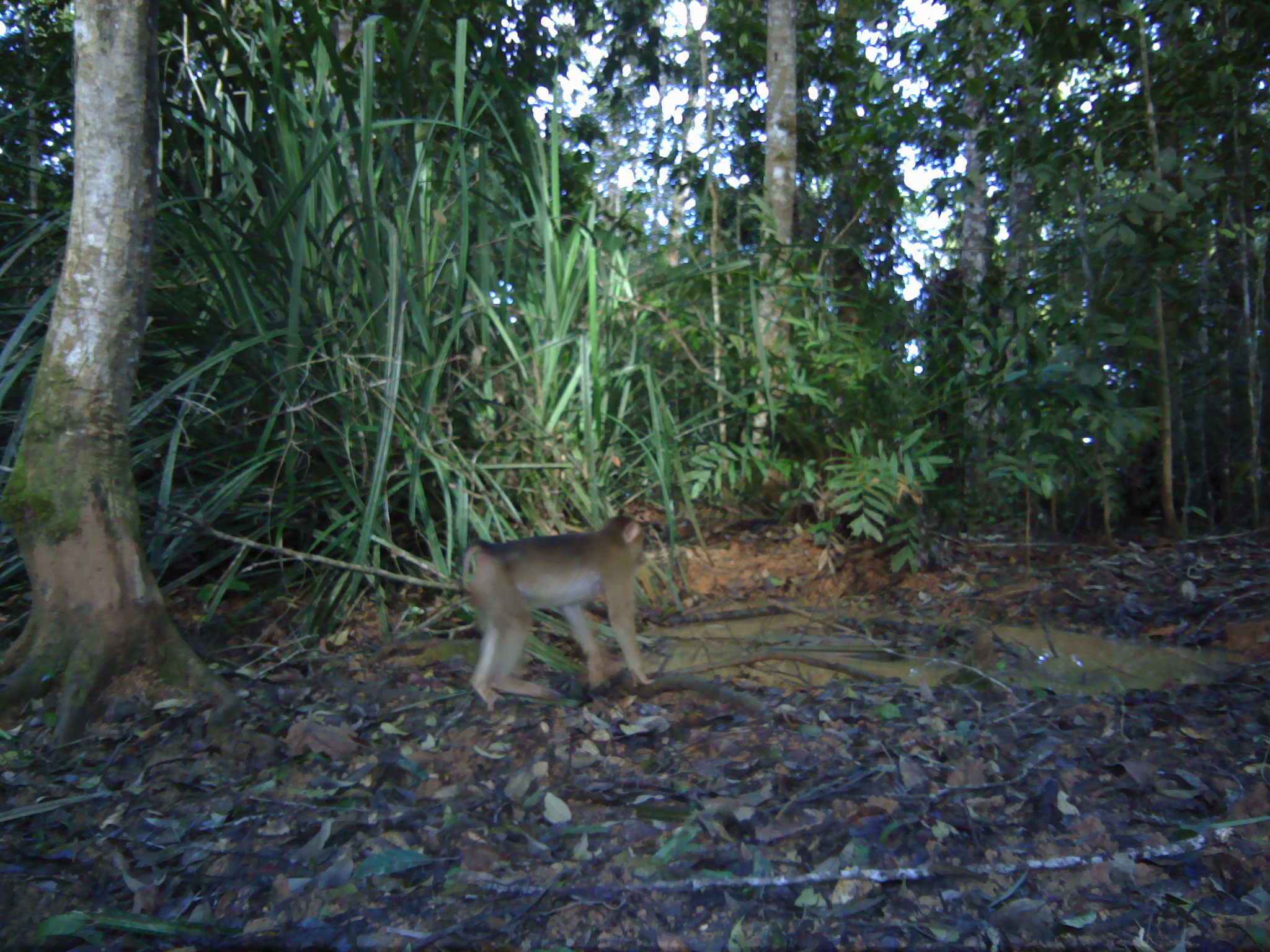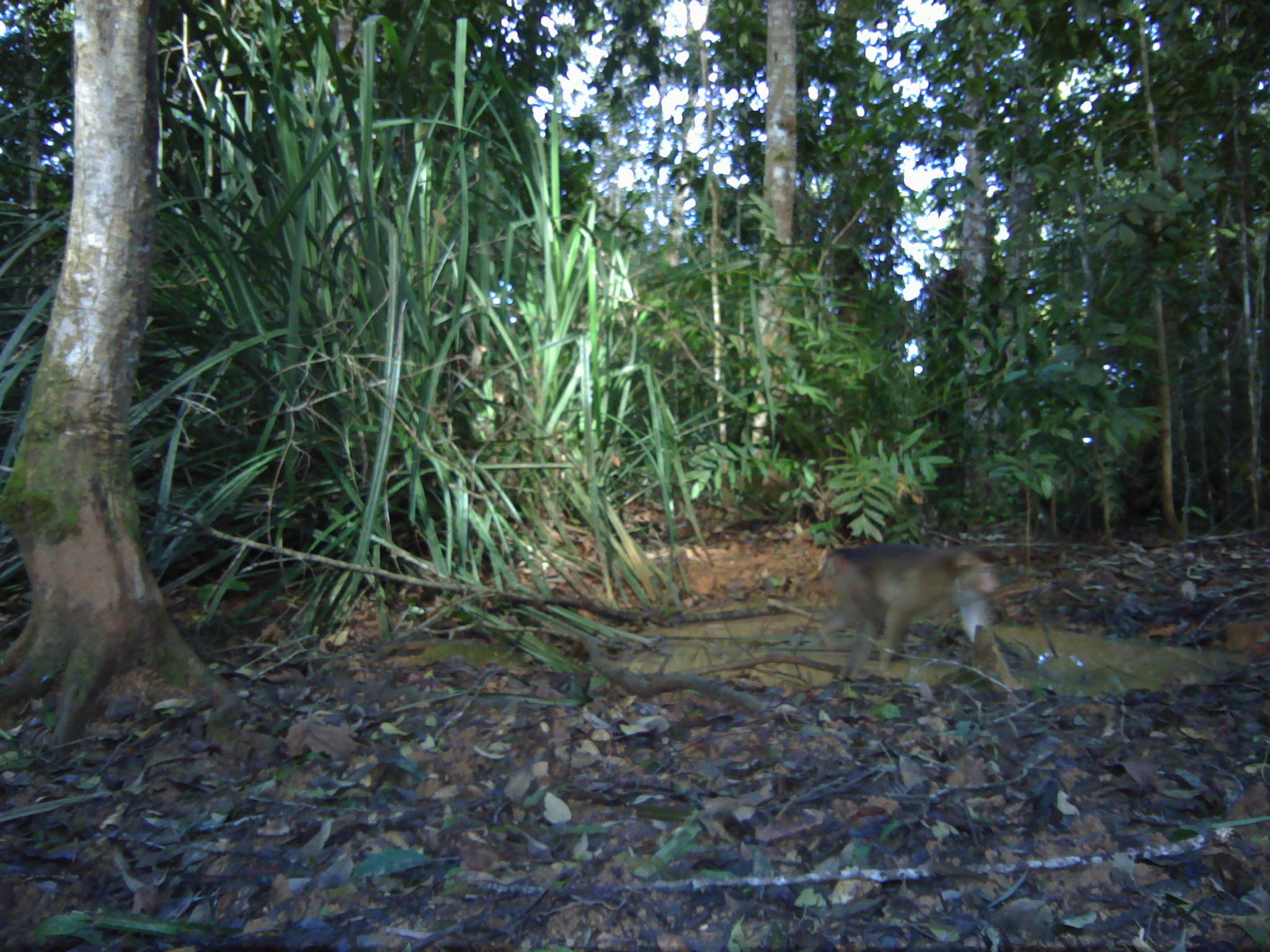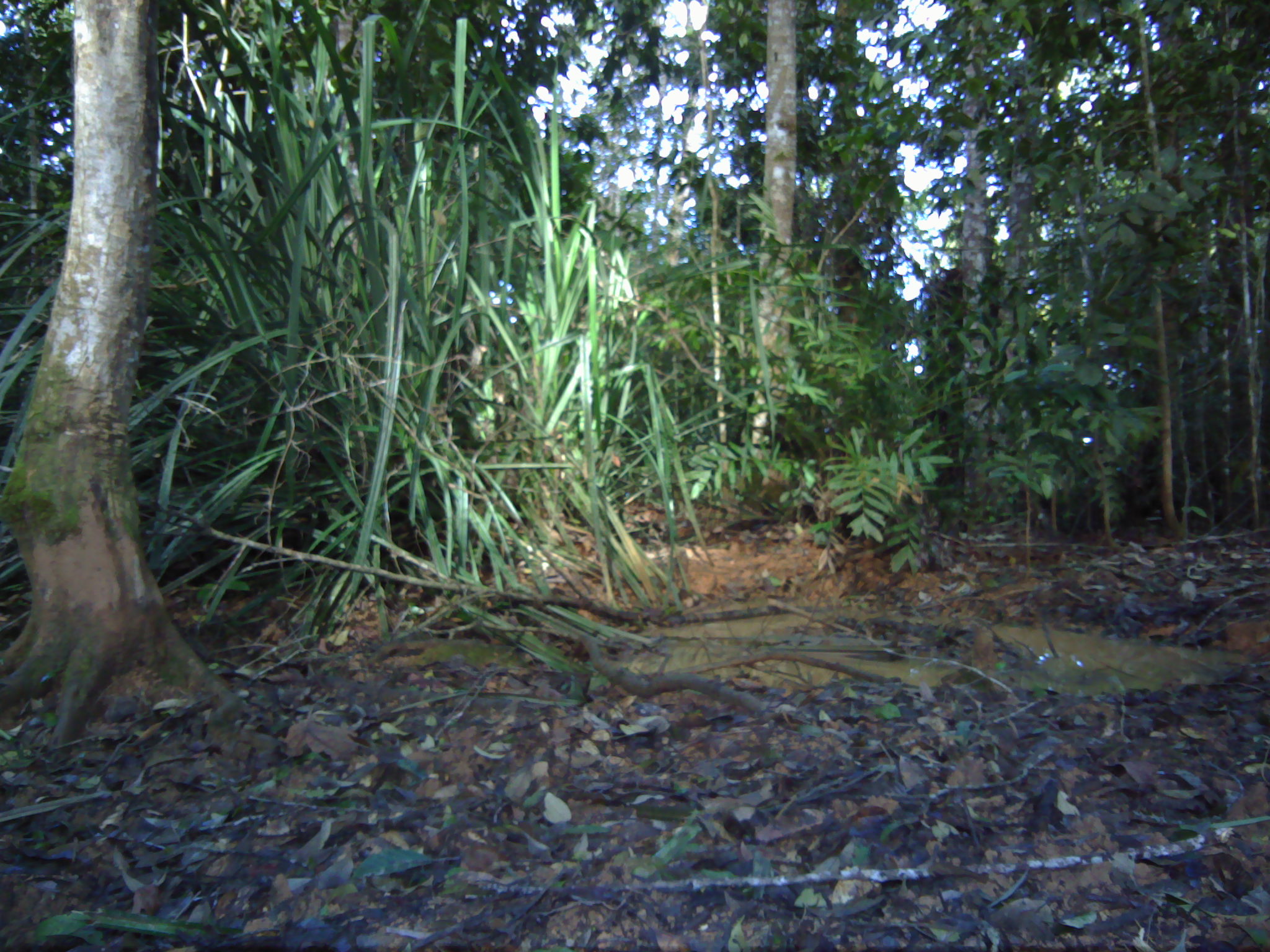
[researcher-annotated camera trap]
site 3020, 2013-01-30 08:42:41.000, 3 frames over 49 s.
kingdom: Animalia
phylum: Chordata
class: Mammalia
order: Primates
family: Cercopithecidae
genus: Macaca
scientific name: Macaca nemestrina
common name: southern pig-tailed macaque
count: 1